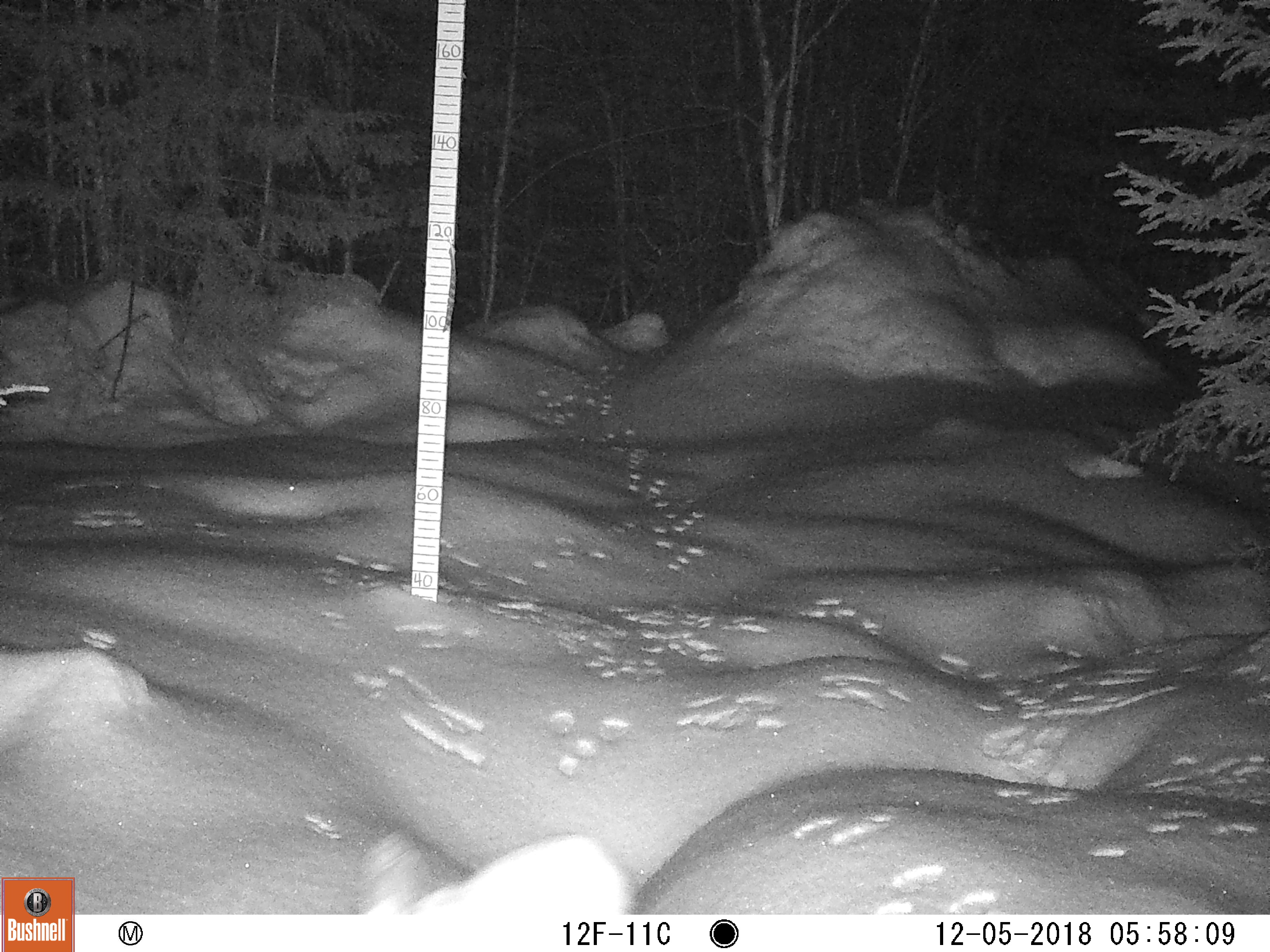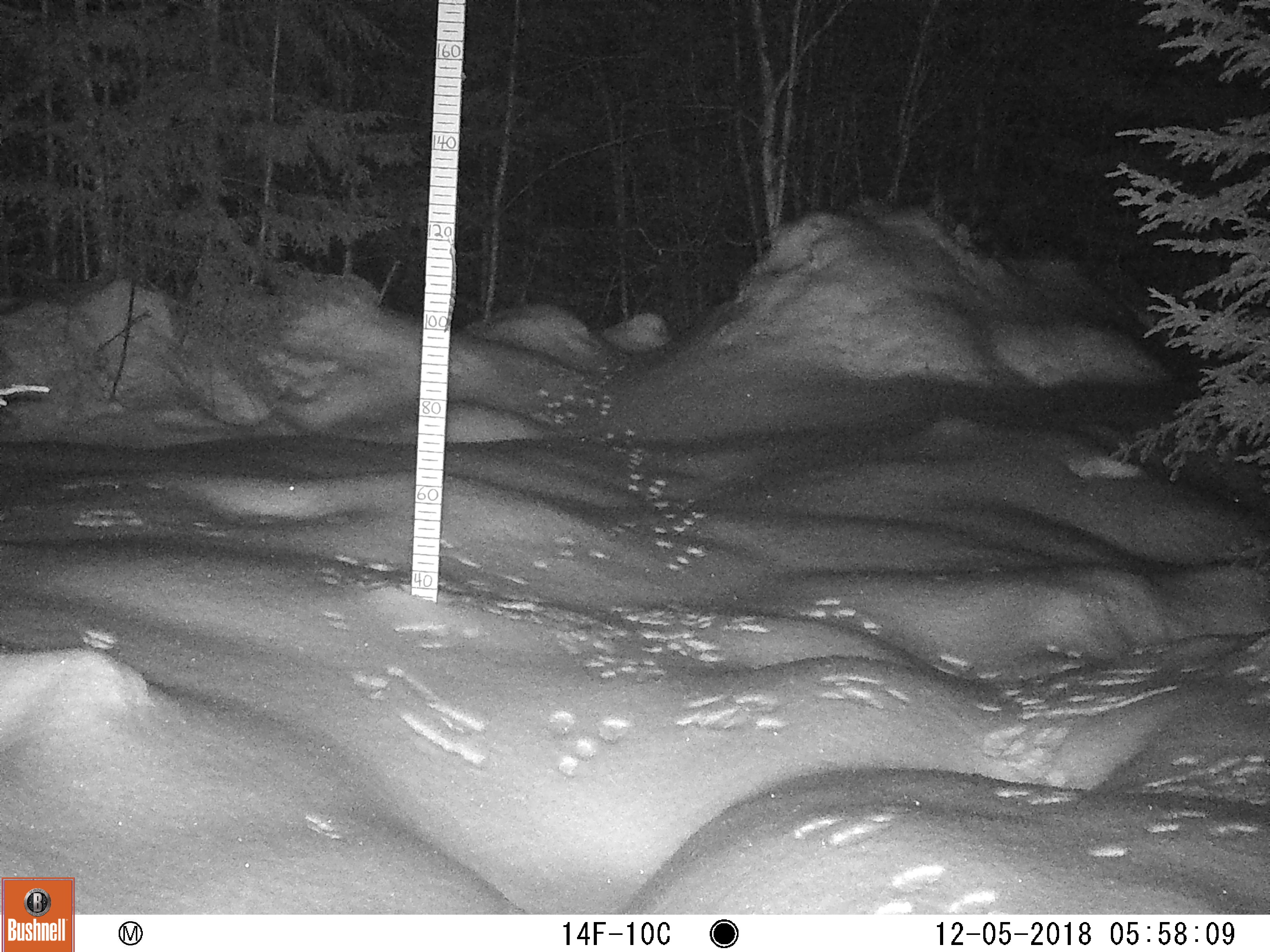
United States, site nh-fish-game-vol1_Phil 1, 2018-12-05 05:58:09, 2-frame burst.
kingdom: Animalia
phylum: Chordata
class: Mammalia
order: Lagomorpha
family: Leporidae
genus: Lepus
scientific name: Lepus americanus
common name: snowshoe hare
Snowshoe hare (Lepus americanus).